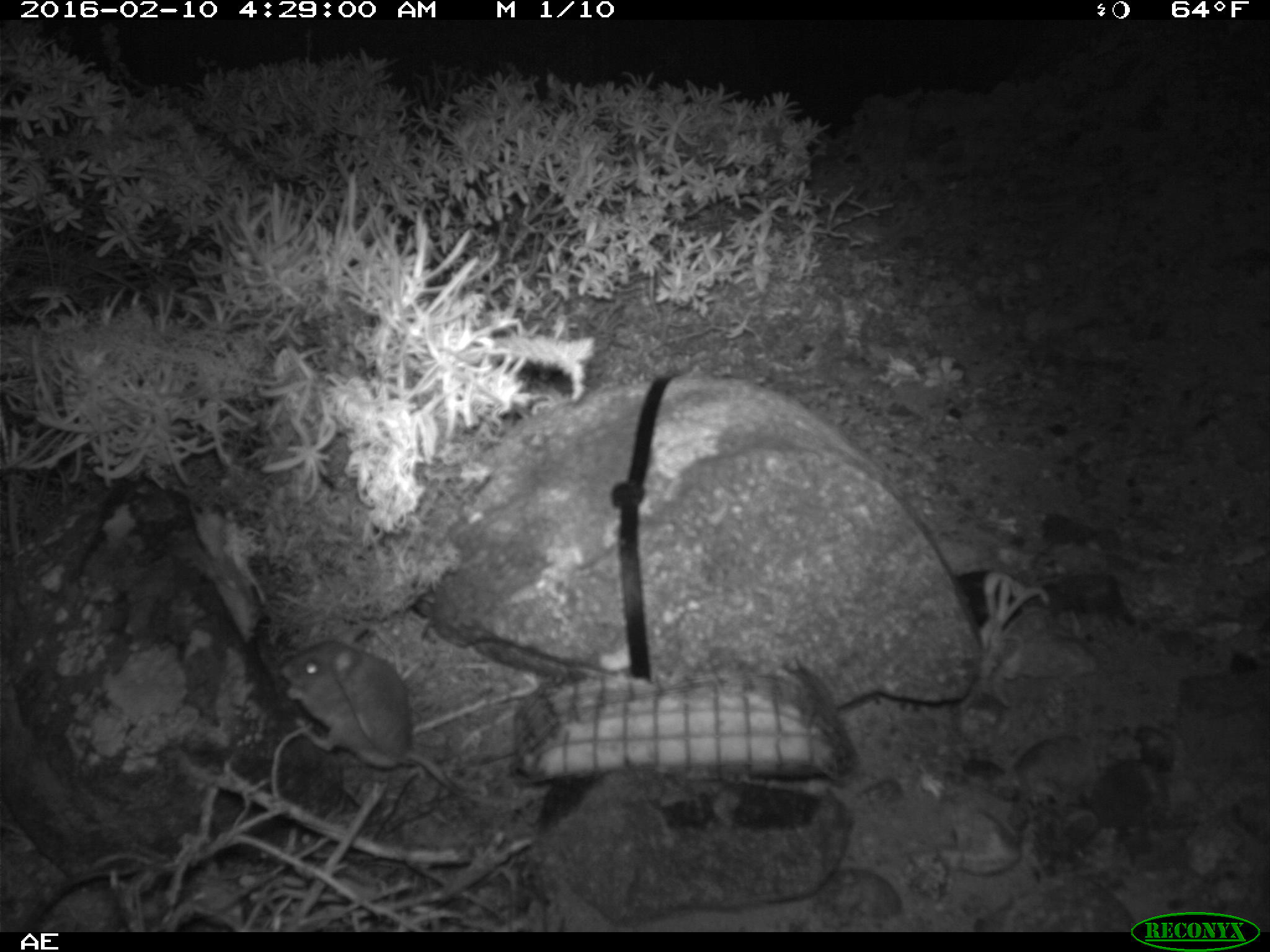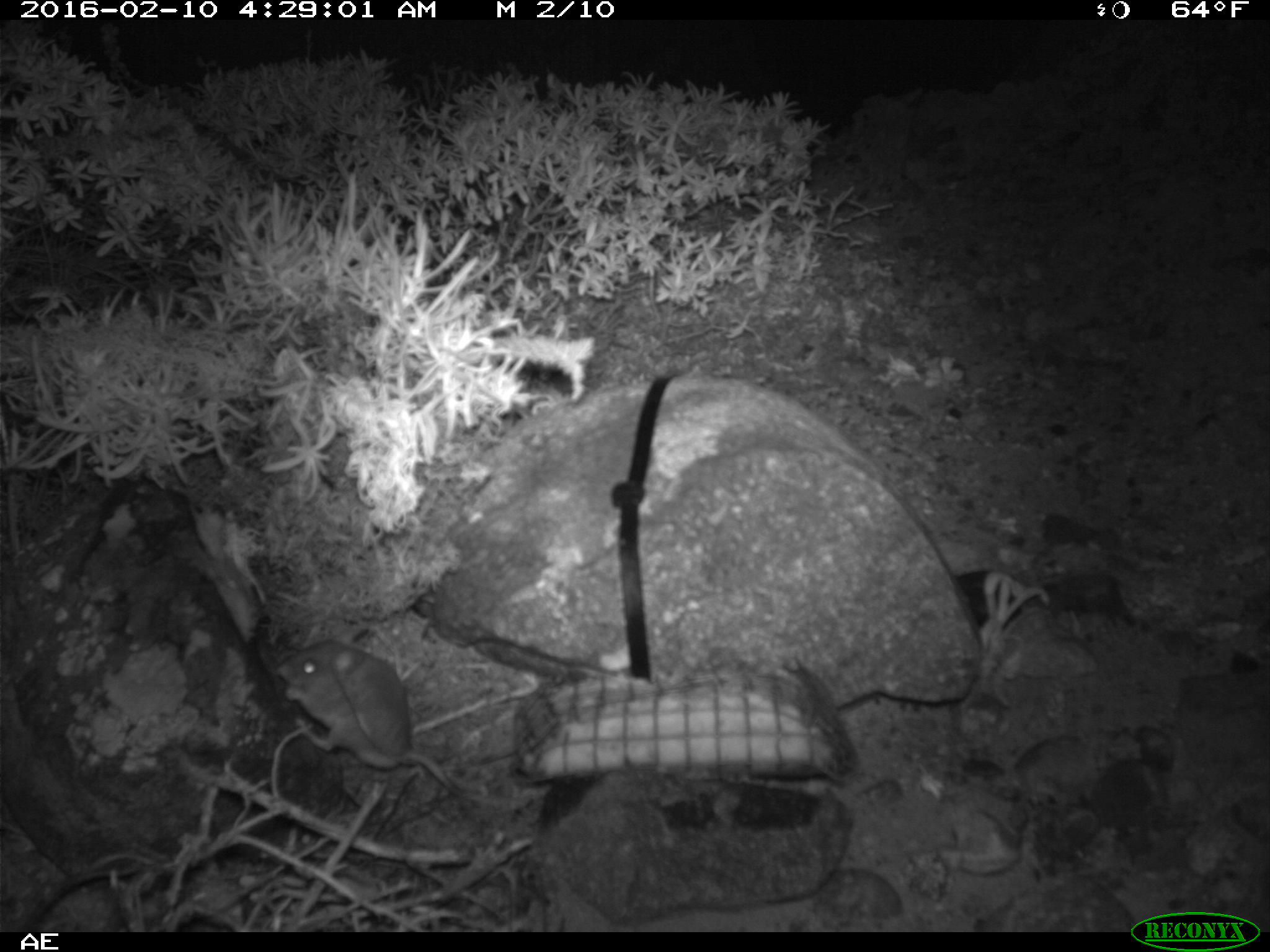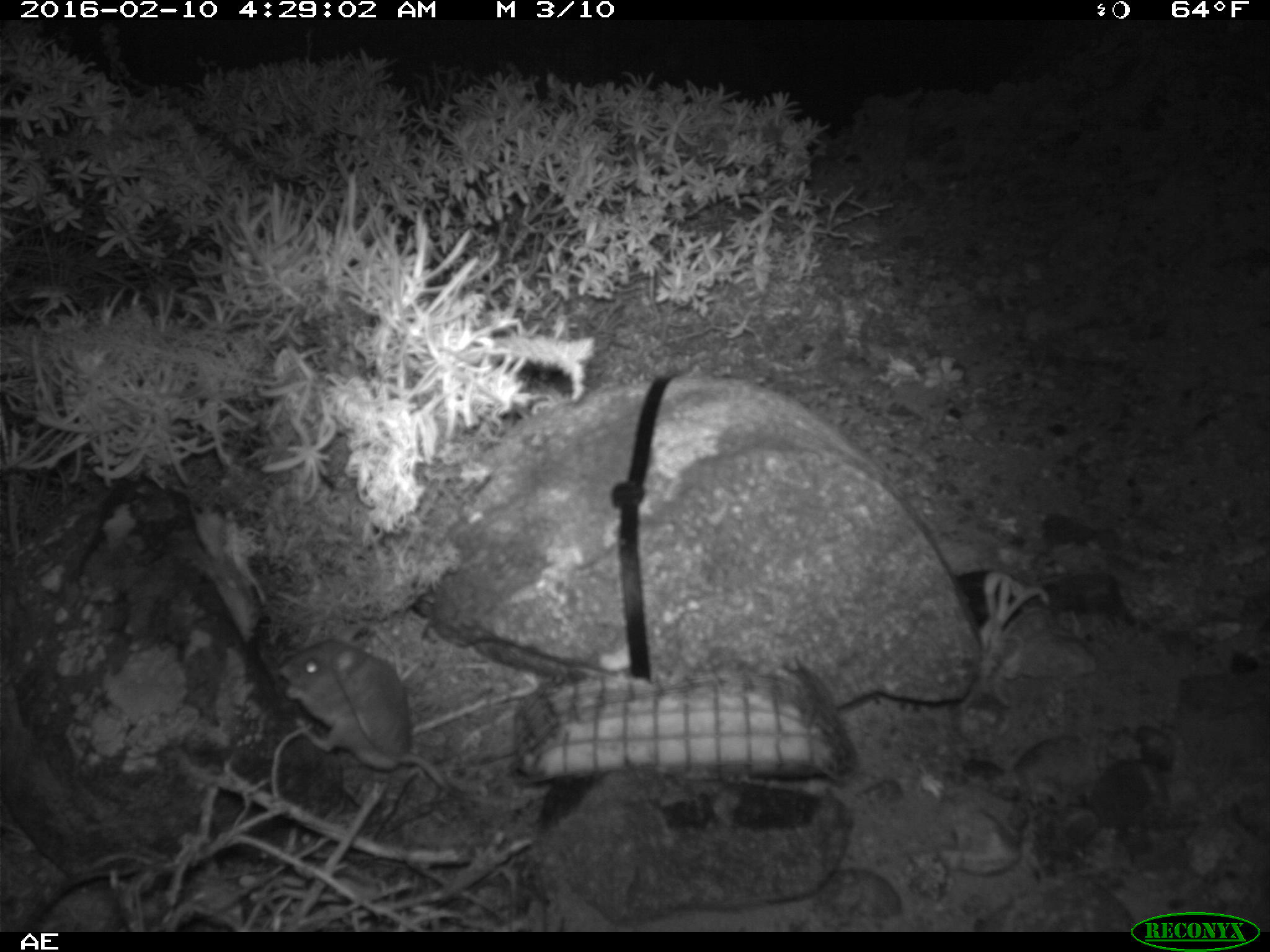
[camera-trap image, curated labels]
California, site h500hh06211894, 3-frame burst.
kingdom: Animalia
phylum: Chordata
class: Mammalia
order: Rodentia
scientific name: Rodentia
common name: rodent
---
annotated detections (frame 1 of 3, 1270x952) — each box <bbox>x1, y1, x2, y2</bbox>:
rodent: <bbox>282, 638, 465, 798</bbox>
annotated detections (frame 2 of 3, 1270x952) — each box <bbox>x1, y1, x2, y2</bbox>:
rodent: <bbox>272, 639, 523, 806</bbox>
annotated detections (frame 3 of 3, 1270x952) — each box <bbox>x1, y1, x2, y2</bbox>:
rodent: <bbox>278, 625, 527, 807</bbox>